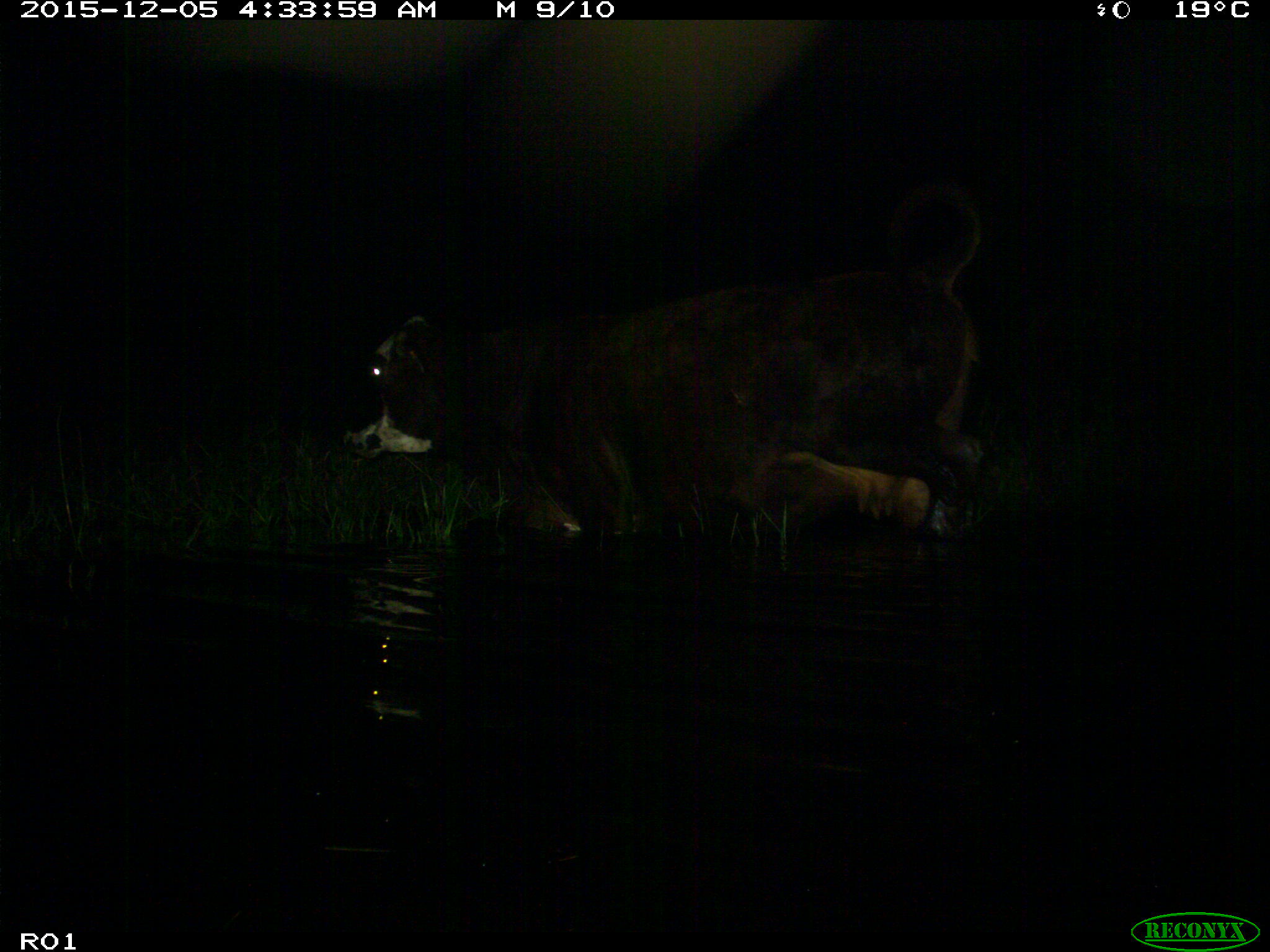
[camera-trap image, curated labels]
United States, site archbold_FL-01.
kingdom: Animalia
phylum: Chordata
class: Mammalia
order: Artiodactyla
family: Bovidae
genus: Bos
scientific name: Bos taurus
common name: domestic cow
Bos taurus (domestic cow).